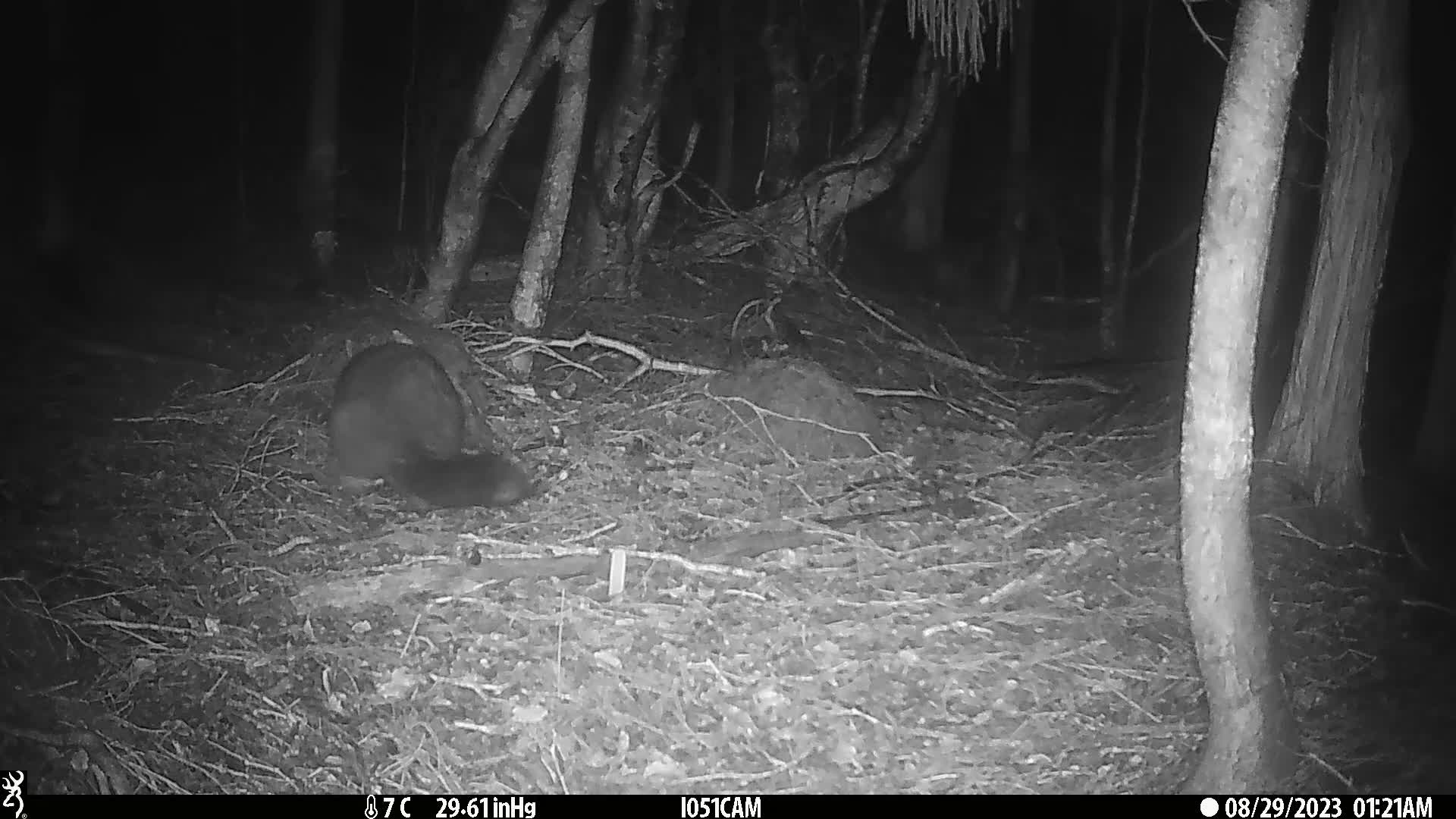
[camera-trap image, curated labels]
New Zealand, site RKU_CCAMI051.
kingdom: Animalia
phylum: Chordata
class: Mammalia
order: Diprotodontia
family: Phalangeridae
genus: Trichosurus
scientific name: Trichosurus vulpecula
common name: common brushtail possum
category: possum